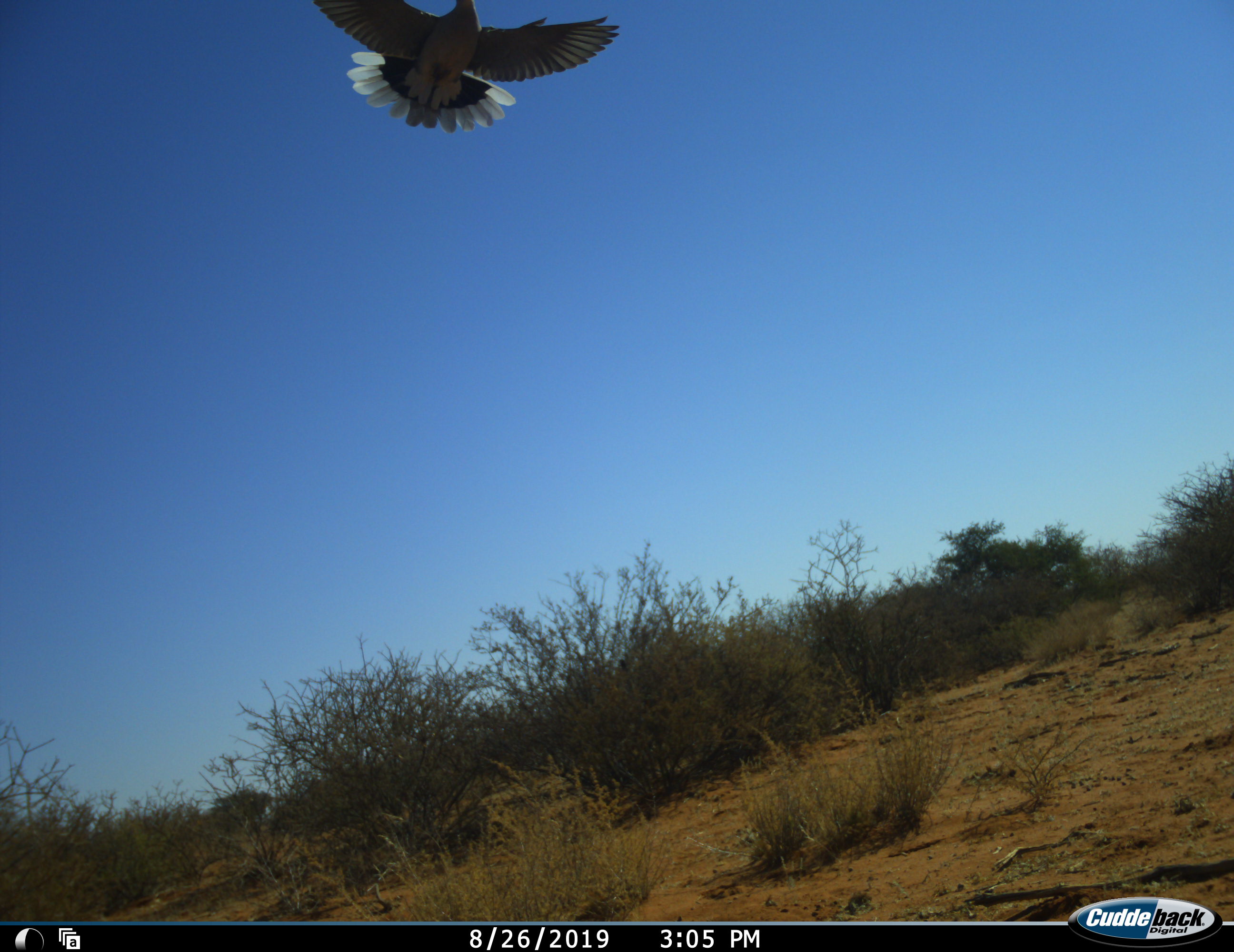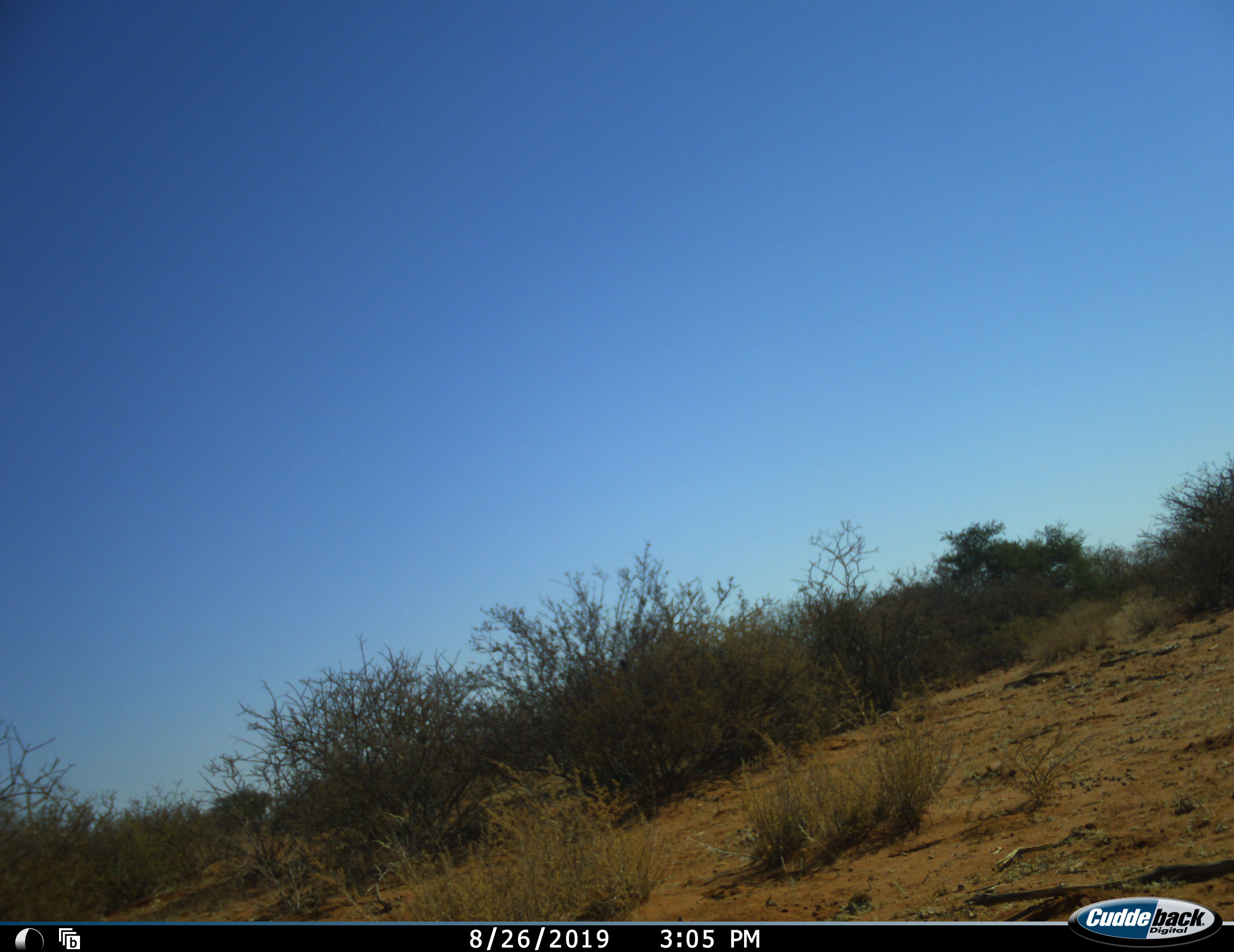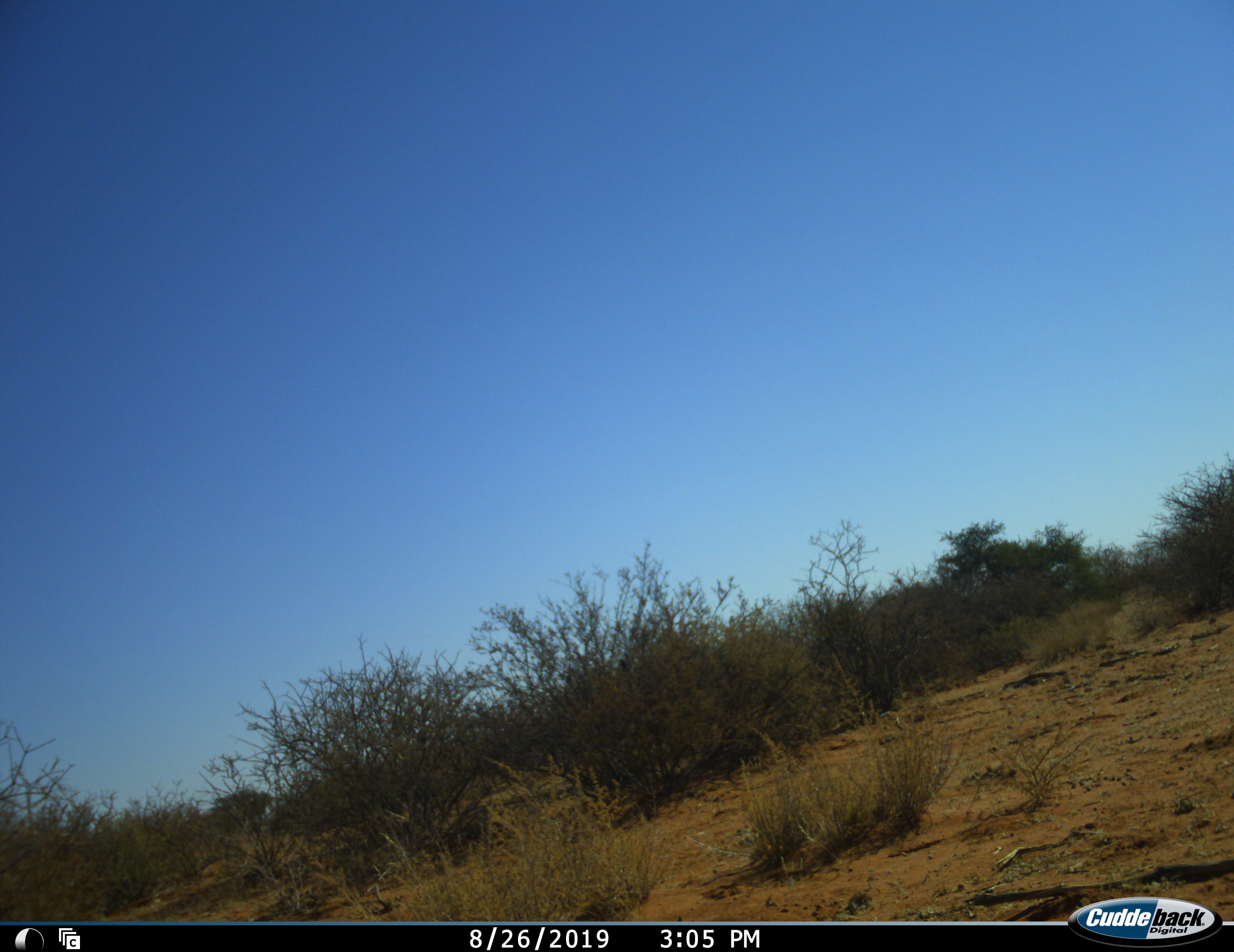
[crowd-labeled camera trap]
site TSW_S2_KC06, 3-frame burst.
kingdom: Animalia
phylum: Chordata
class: Aves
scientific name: Aves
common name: bird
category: birdother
Birdother (bird) (Aves), count 1. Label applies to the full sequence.